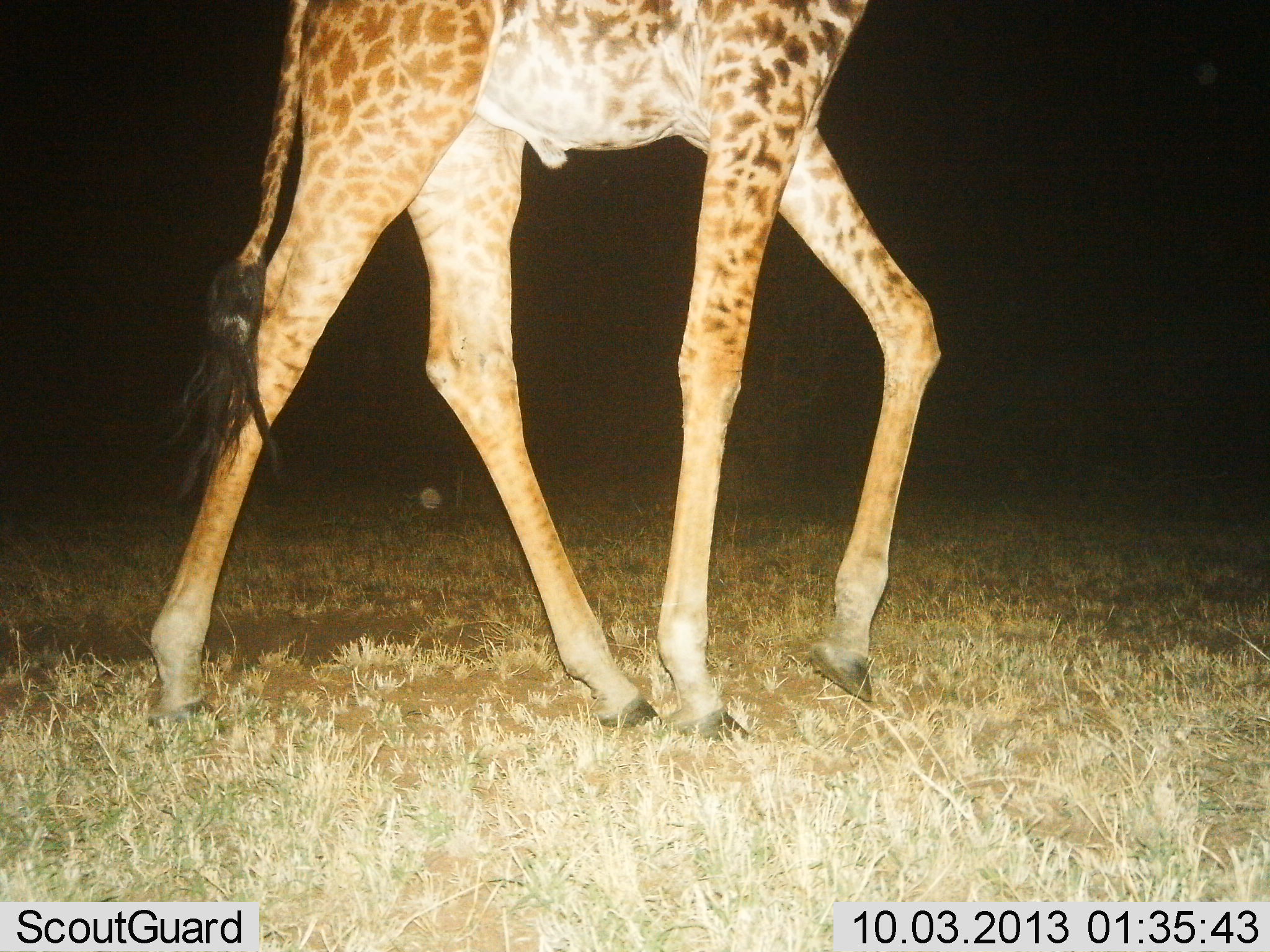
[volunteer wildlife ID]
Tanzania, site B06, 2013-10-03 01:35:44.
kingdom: Animalia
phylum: Chordata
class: Mammalia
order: Artiodactyla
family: Giraffidae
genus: Giraffa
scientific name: Giraffa camelopardalis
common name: giraffe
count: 1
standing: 21%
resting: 6%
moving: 82%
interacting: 0%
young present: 0%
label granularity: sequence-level